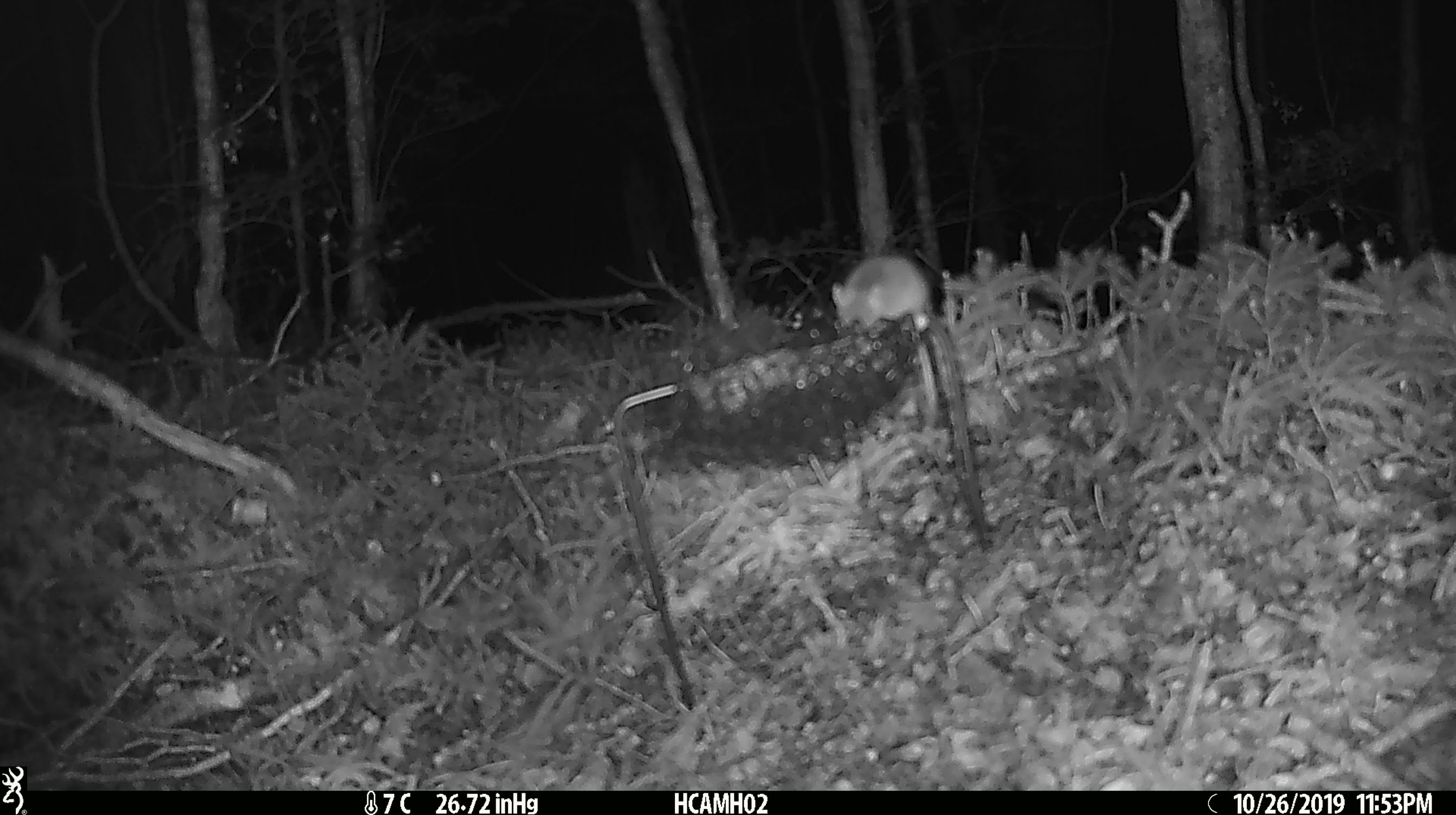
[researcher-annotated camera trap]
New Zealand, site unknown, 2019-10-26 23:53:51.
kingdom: Animalia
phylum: Chordata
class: Mammalia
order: Rodentia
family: Muridae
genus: Mus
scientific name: Mus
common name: mouse